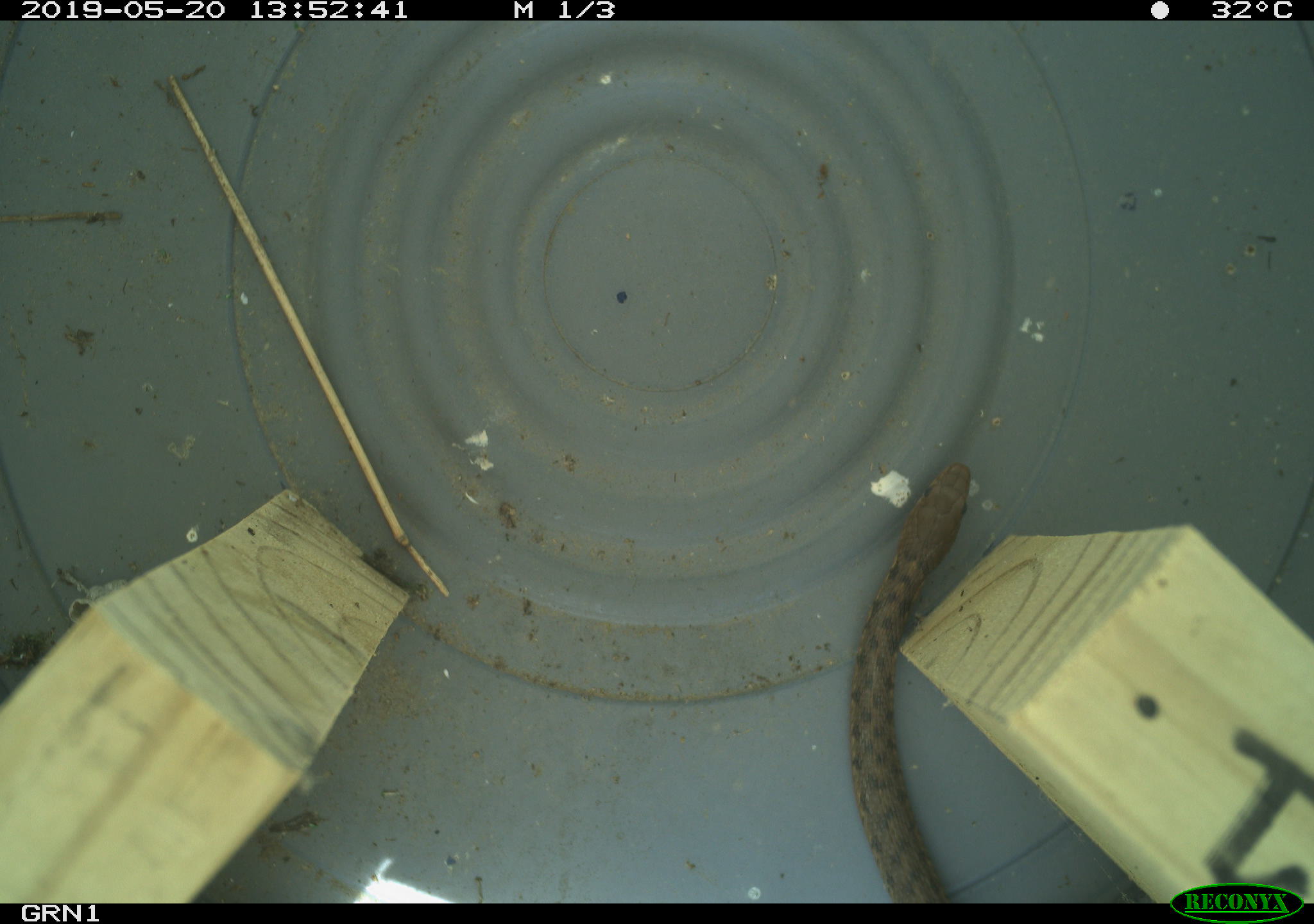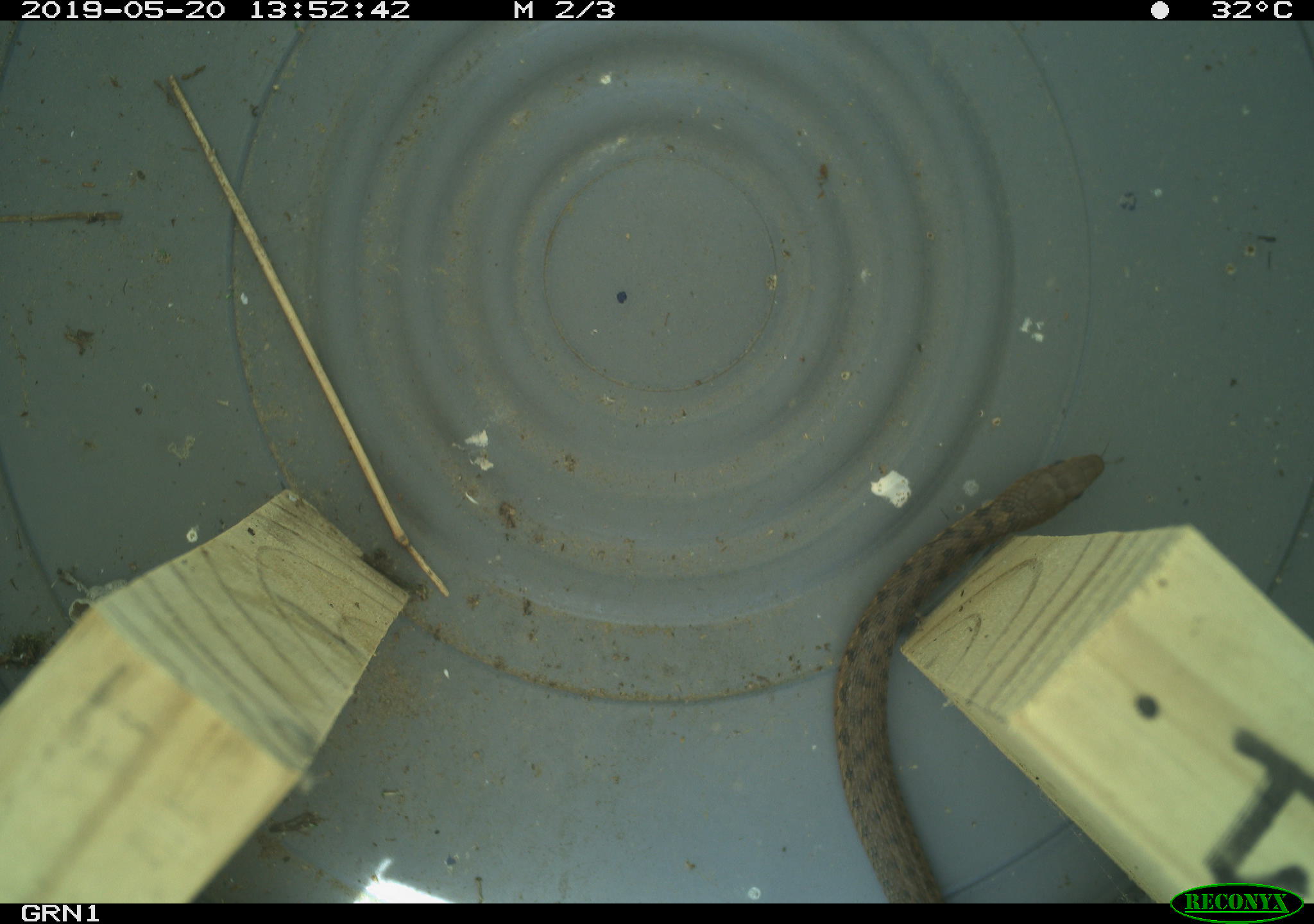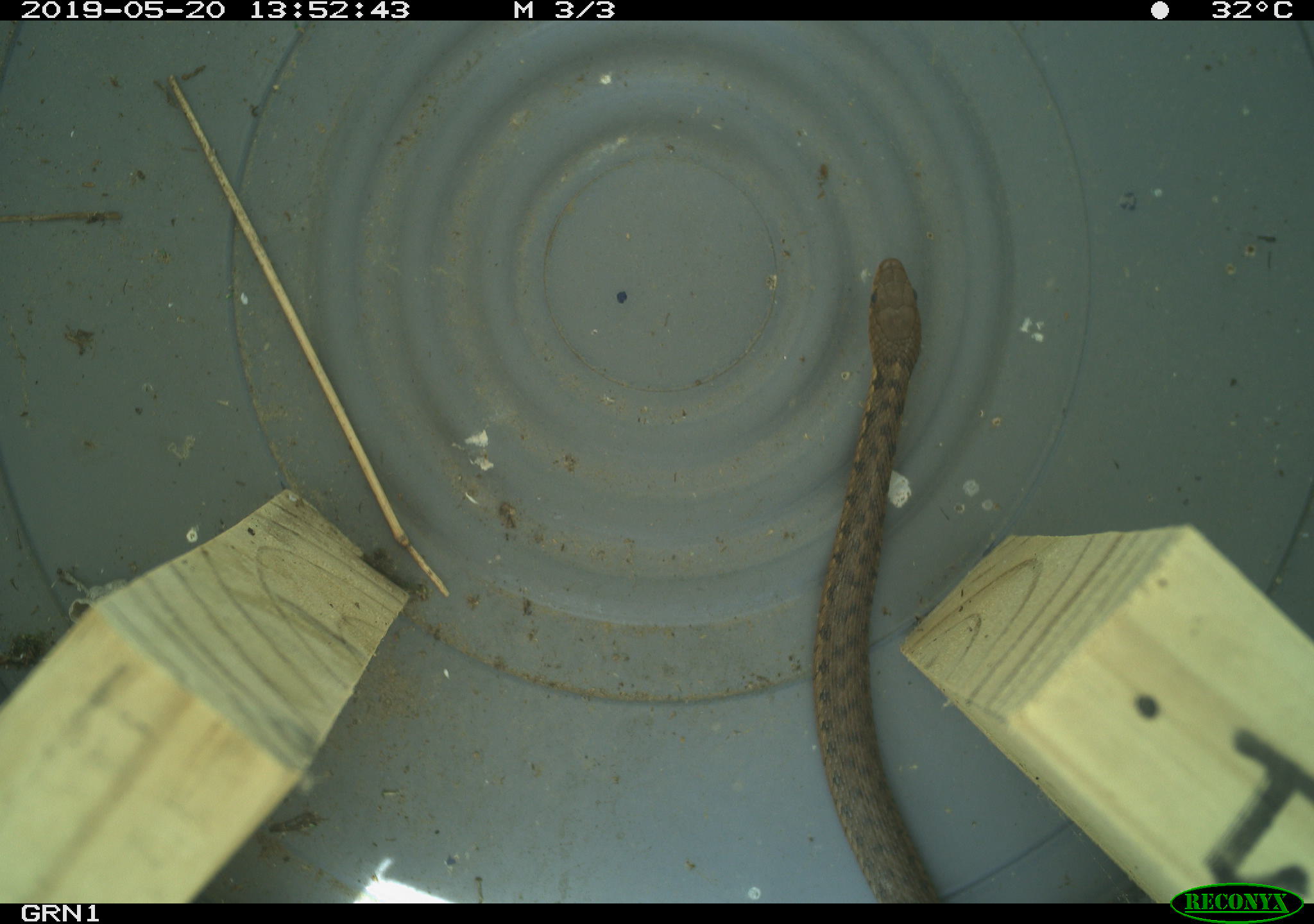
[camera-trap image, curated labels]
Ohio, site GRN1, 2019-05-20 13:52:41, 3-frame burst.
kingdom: Animalia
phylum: Chordata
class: Reptilia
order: Squamata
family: Colubridae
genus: Thamnophis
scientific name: Thamnophis sirtalis sirtalis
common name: eastern gartersnake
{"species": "eastern gartersnake (Thamnophis sirtalis sirtalis)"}